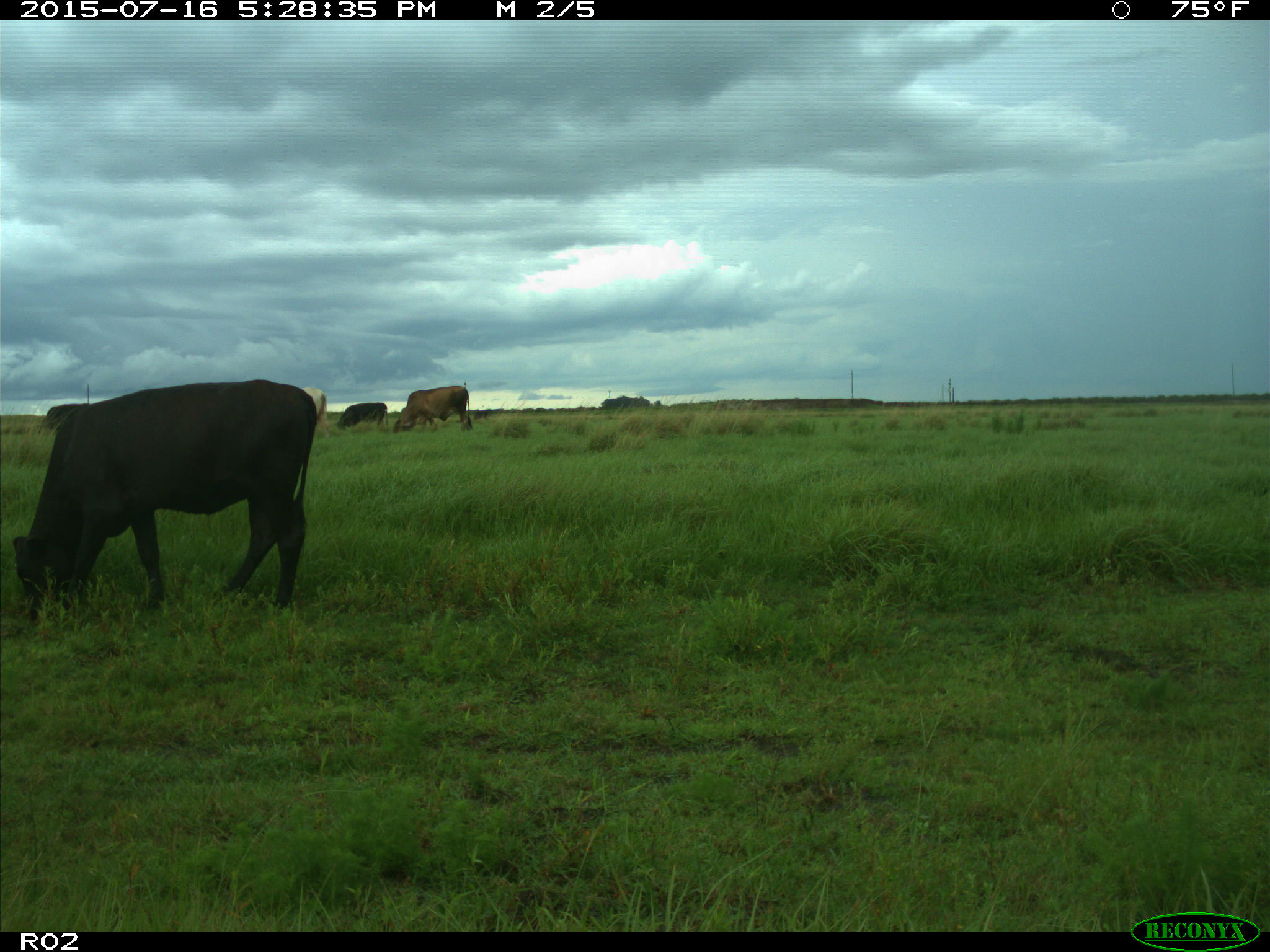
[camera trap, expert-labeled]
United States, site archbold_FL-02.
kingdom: Animalia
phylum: Chordata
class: Mammalia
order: Artiodactyla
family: Bovidae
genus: Bos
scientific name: Bos taurus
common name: domestic cow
Bos taurus (domestic cow).